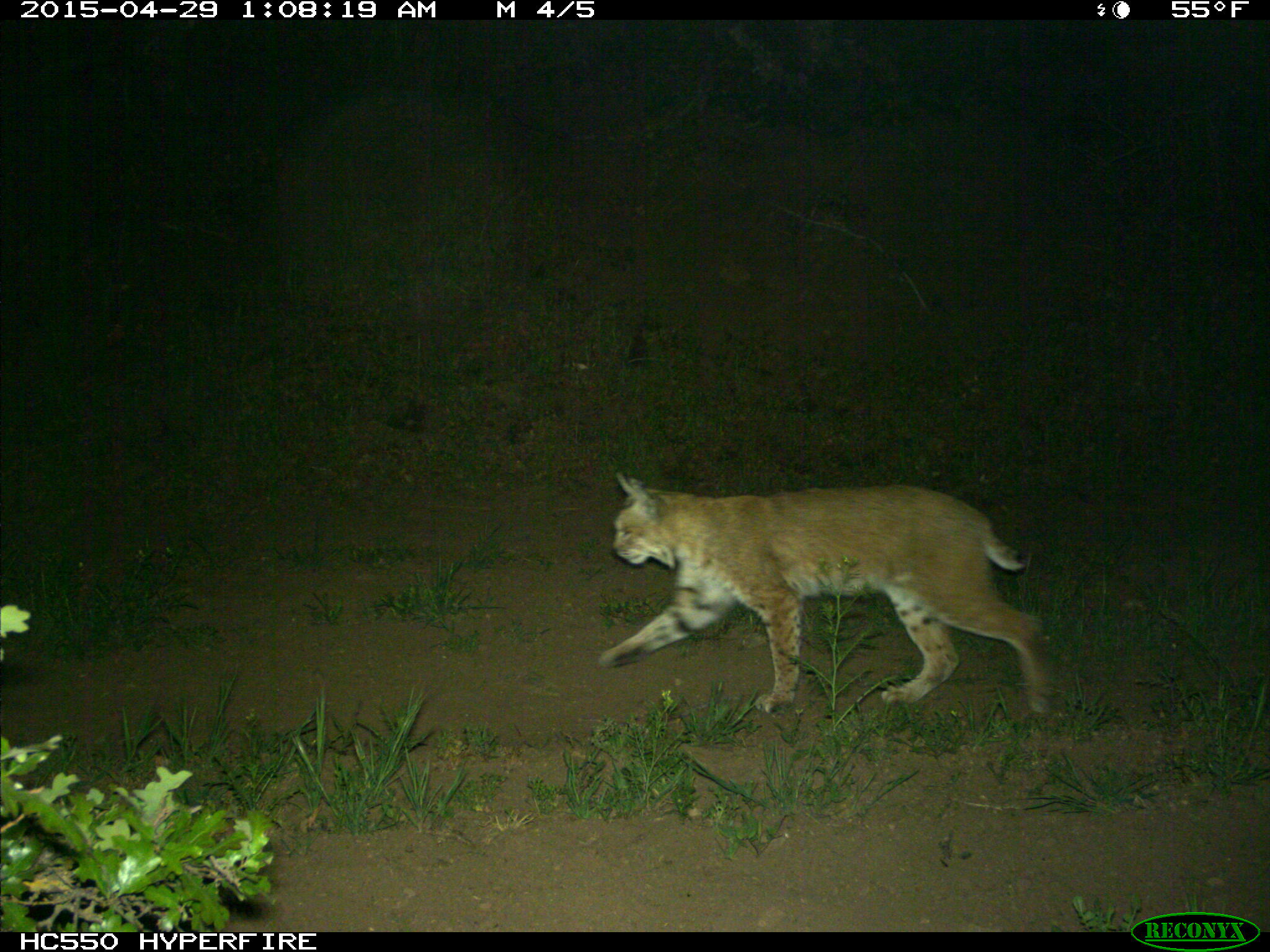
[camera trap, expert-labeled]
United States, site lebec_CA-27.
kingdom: Animalia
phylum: Chordata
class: Mammalia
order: Carnivora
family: Felidae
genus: Lynx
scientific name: Lynx rufus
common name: bobcat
Lynx rufus (bobcat).